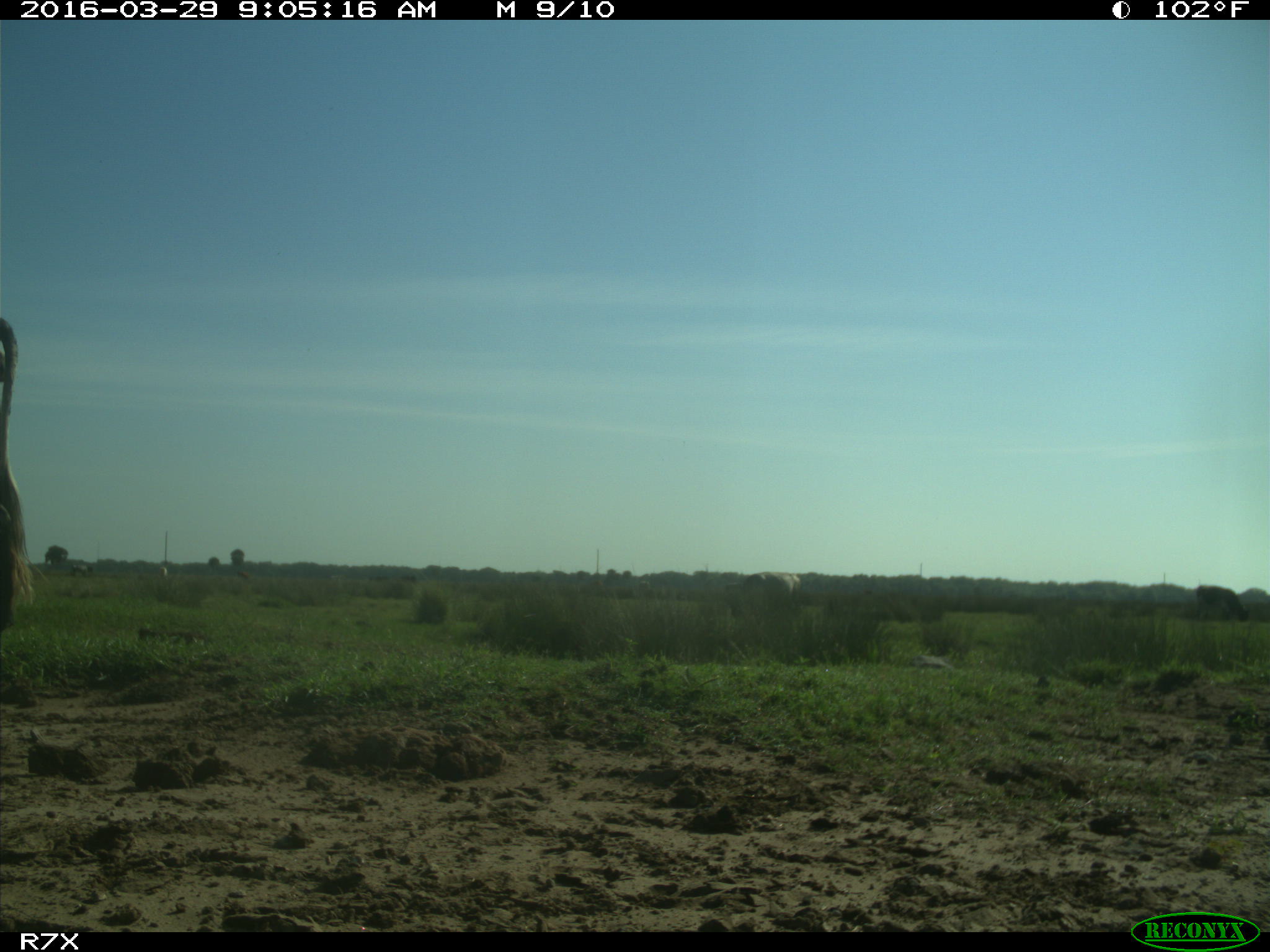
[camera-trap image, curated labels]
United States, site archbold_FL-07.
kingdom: Animalia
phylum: Chordata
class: Mammalia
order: Artiodactyla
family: Bovidae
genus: Bos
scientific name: Bos taurus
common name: domestic cow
Bos taurus (domestic cow).